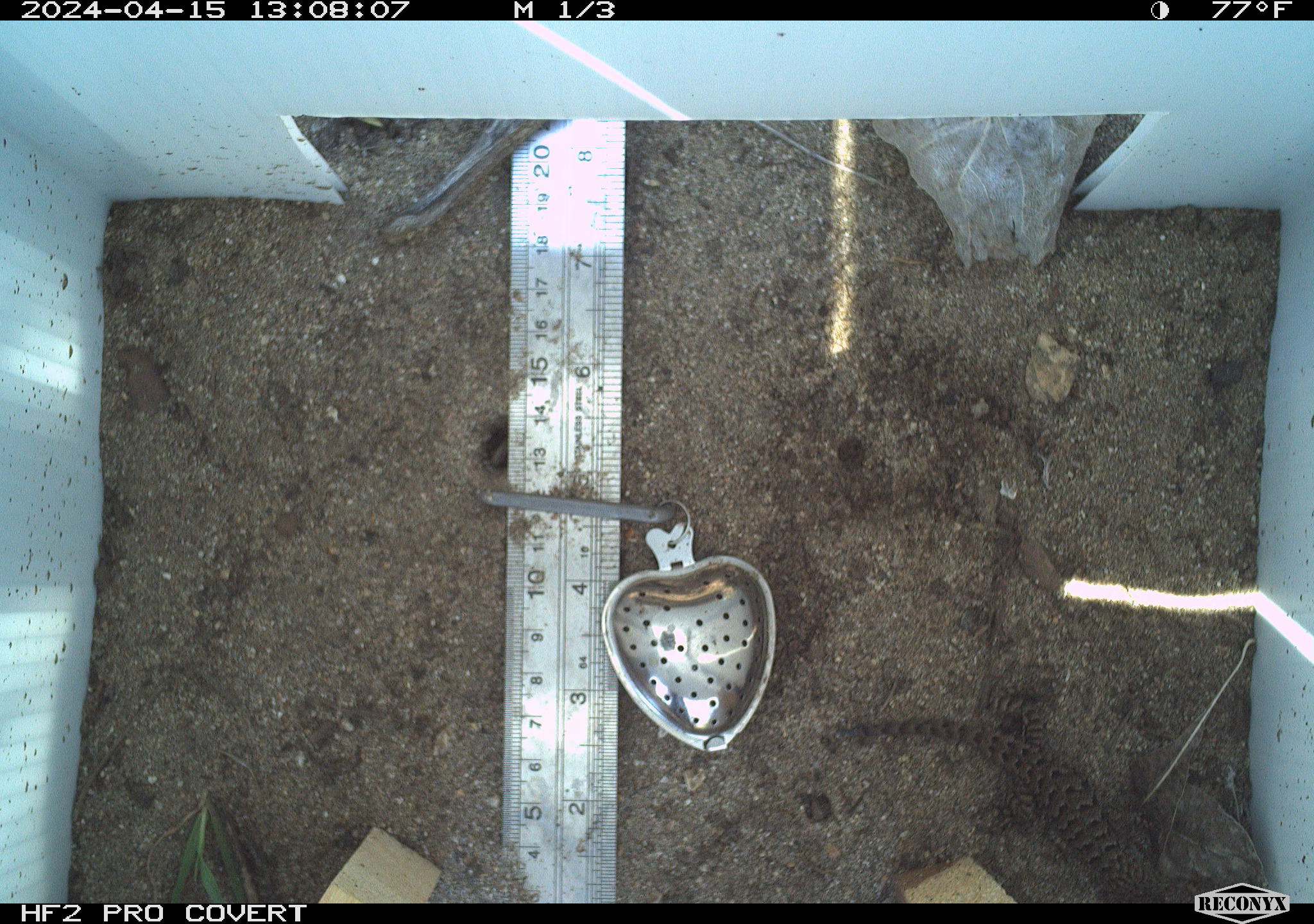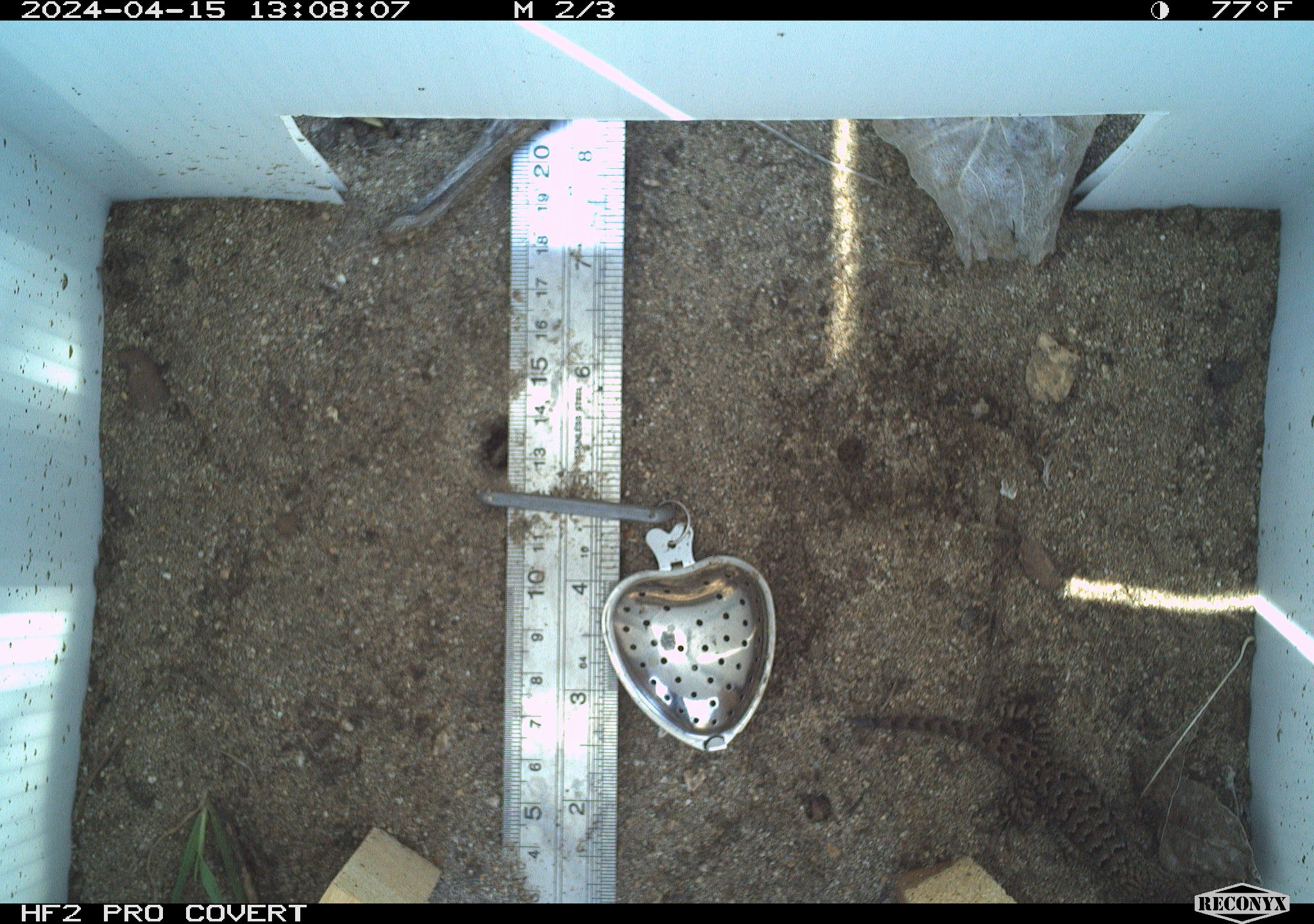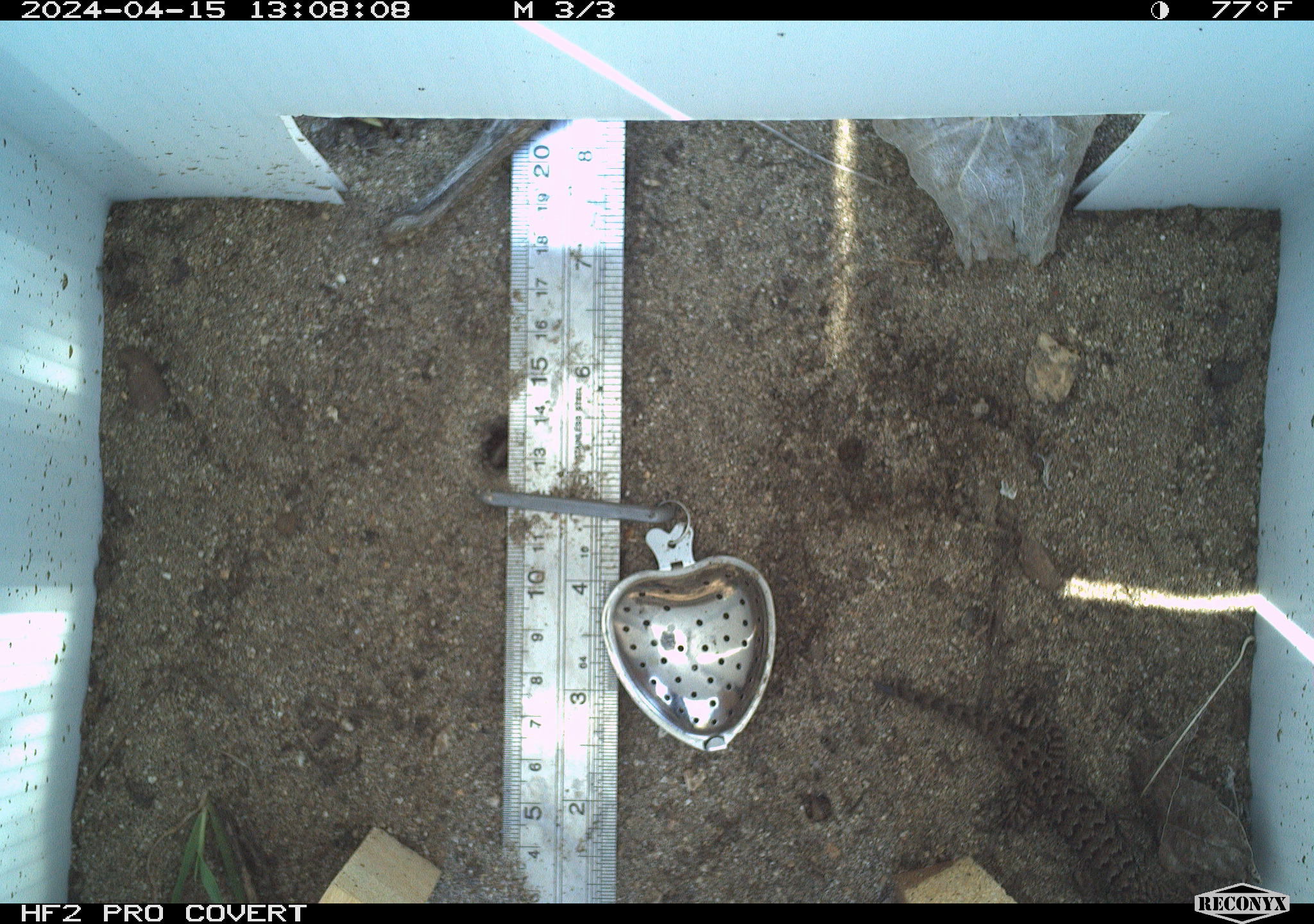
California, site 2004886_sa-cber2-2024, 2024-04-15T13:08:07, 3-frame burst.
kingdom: Animalia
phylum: Chordata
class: Reptilia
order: Squamata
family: Phrynosomatidae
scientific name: Phrynosomatidae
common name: phrynosomatid lizards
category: phrynosomatidae family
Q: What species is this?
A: Phrynosomatidae family (phrynosomatid lizards) (Phrynosomatidae).